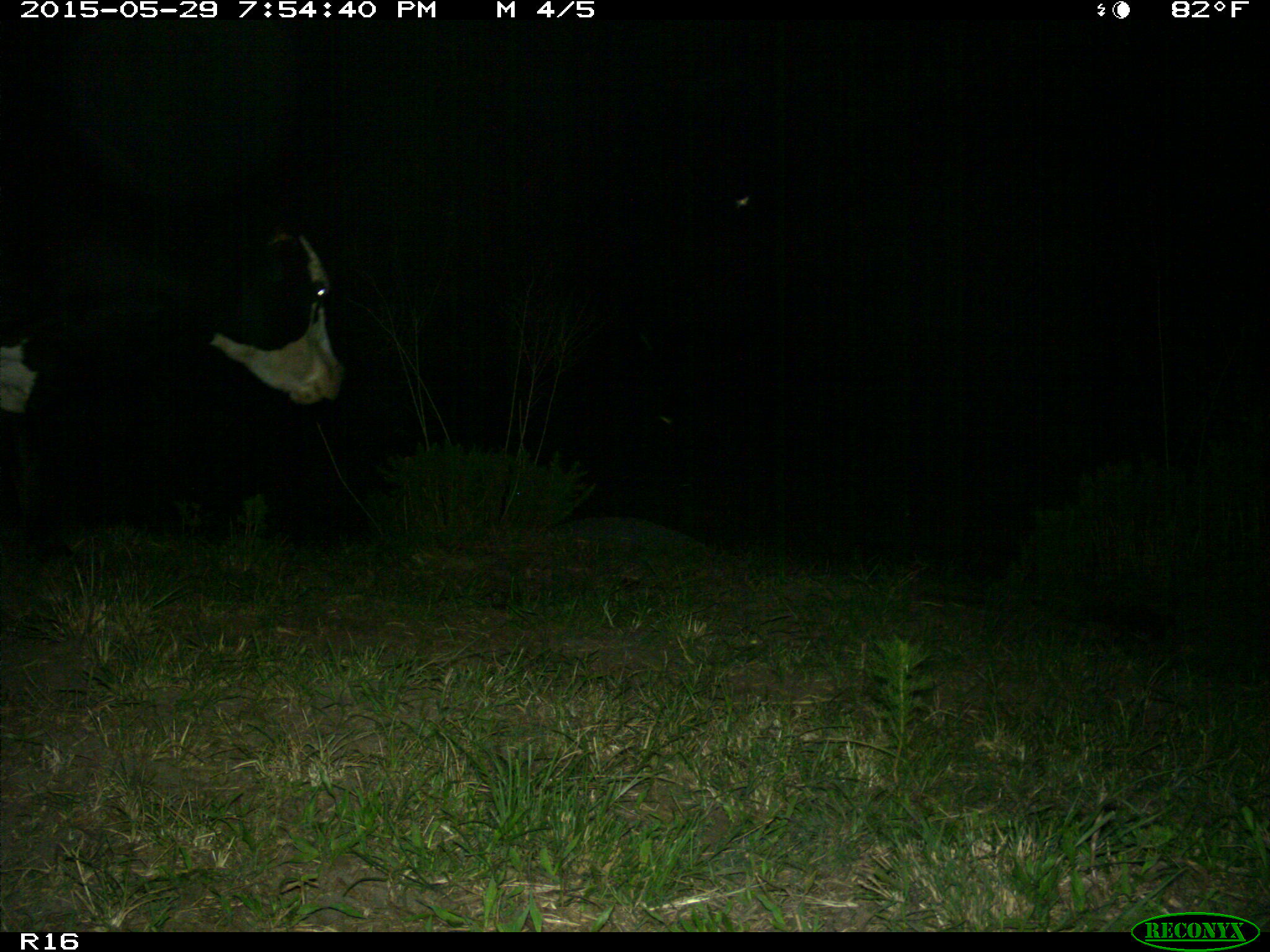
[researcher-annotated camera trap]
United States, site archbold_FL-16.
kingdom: Animalia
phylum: Chordata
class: Mammalia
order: Artiodactyla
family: Bovidae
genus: Bos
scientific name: Bos taurus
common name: domestic cow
Bos taurus (domestic cow).